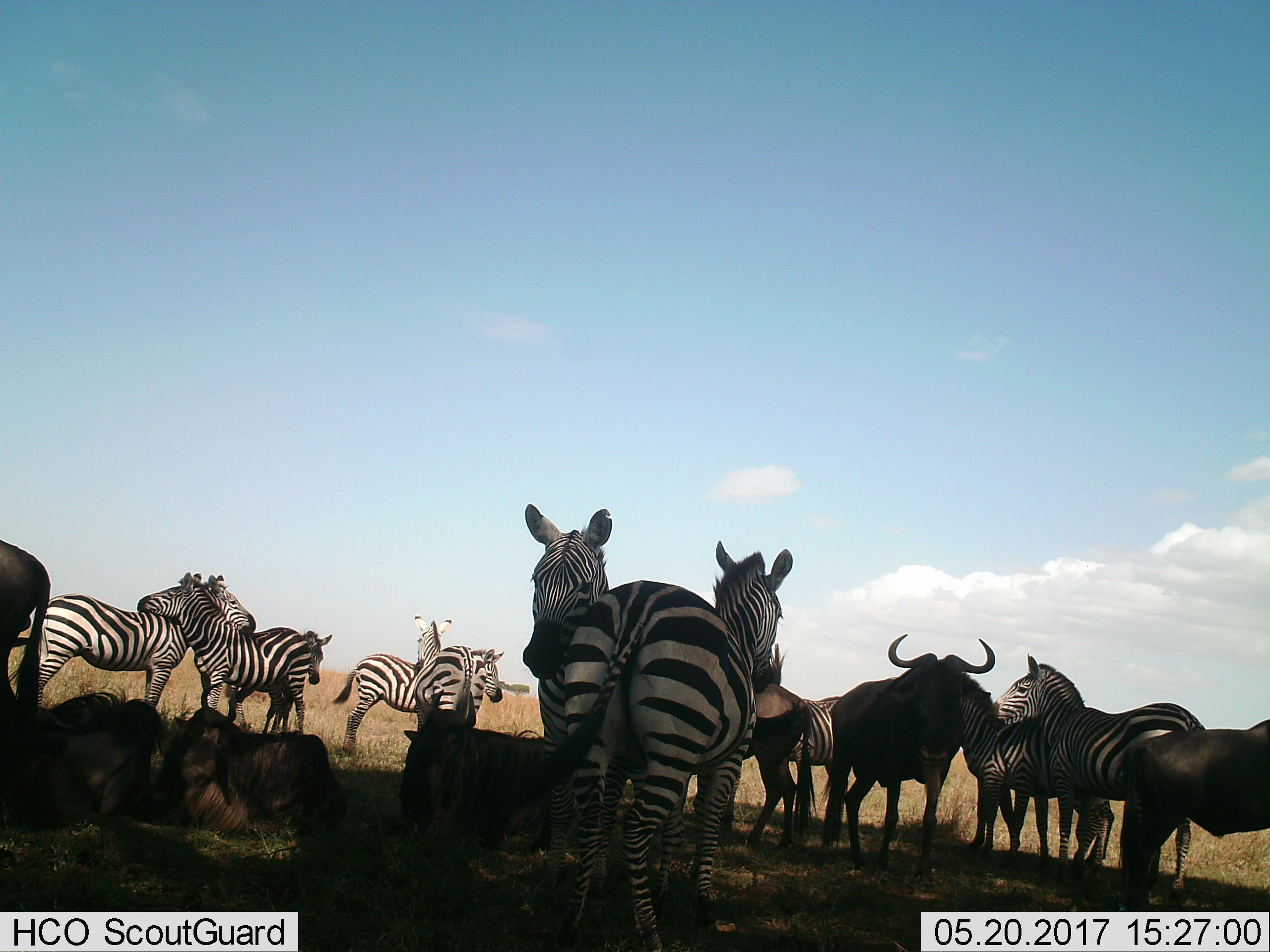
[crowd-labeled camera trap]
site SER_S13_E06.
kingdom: Animalia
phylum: Chordata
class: Mammalia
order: Artiodactyla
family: Bovidae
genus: Connochaetes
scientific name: Connochaetes taurinus taurinus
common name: blue wildebeest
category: wildebeestblue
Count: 5.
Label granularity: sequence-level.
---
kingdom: Animalia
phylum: Chordata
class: Mammalia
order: Perissodactyla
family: Equidae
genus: Equus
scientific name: Equus quagga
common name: plains zebra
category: zebraplains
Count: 11-50.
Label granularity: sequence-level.